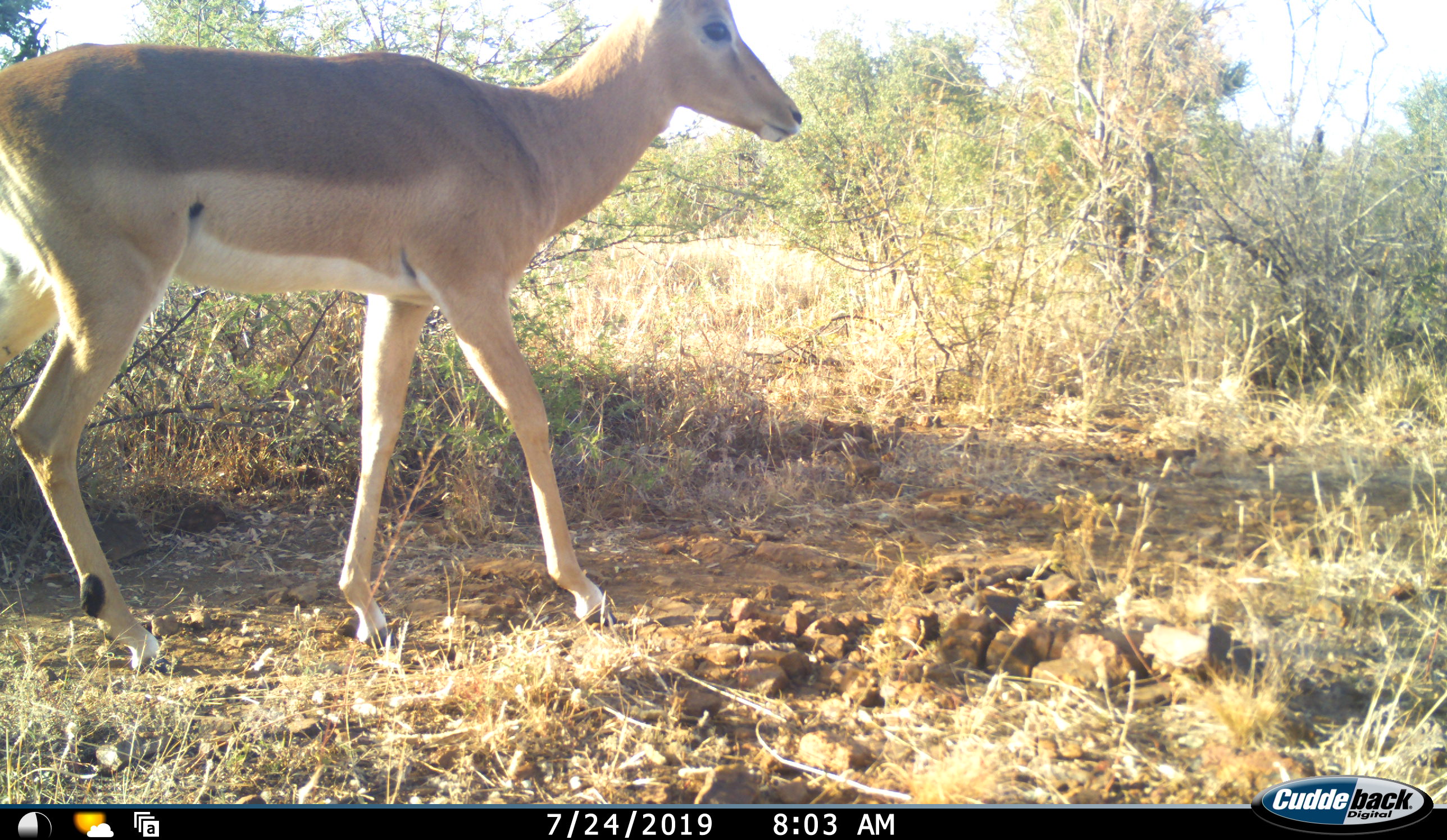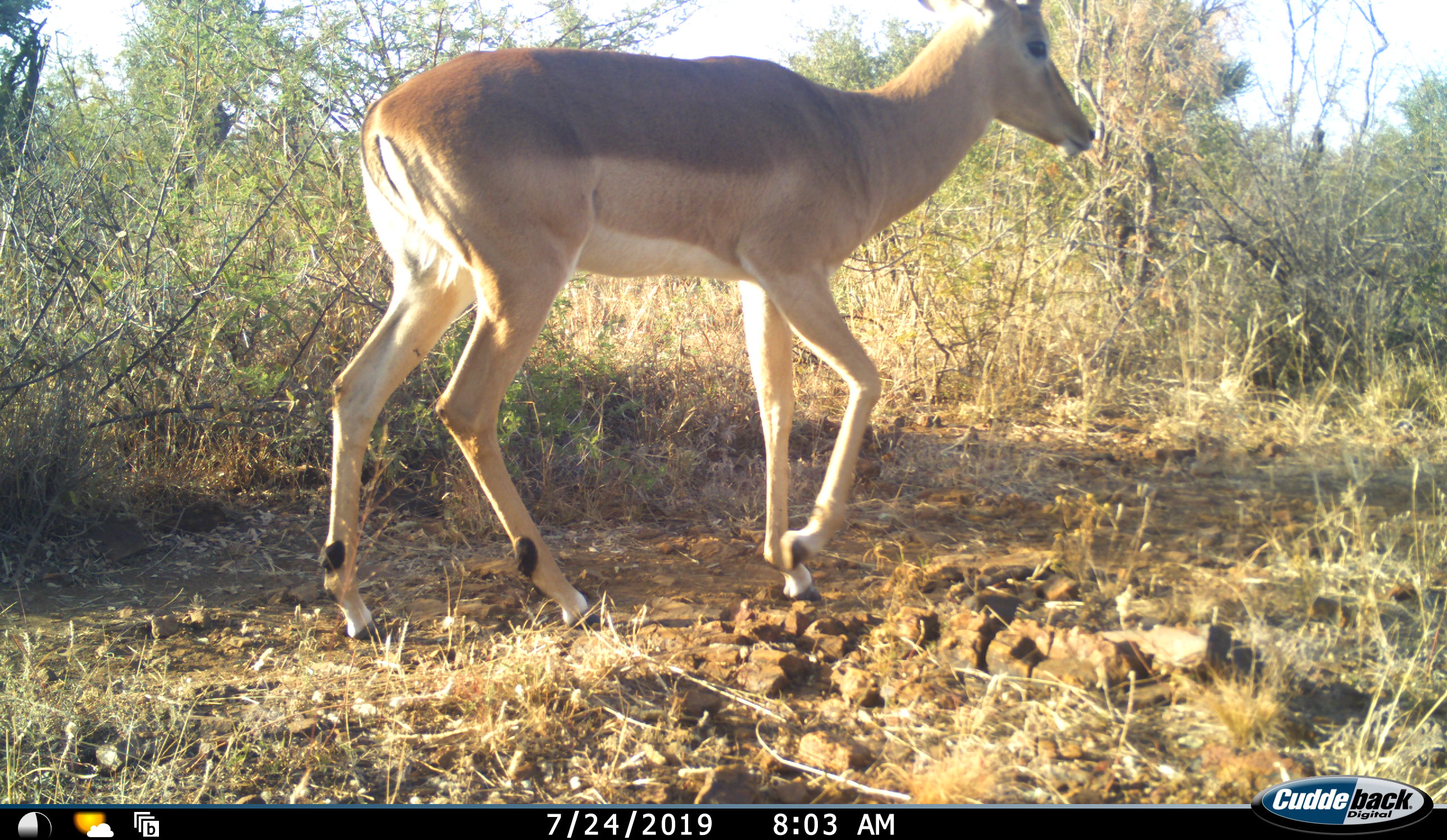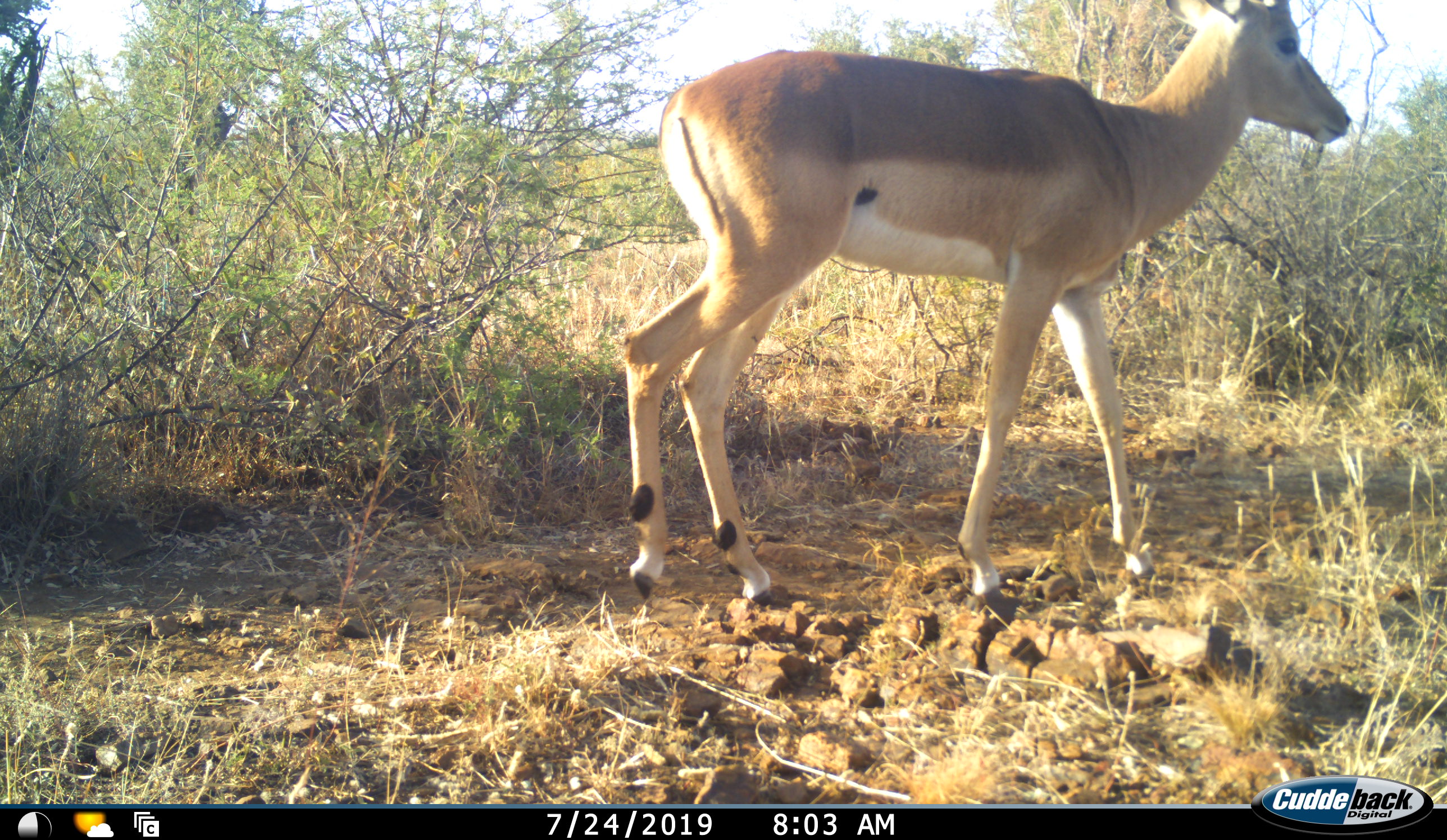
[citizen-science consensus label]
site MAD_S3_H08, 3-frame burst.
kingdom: Animalia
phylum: Chordata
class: Mammalia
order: Artiodactyla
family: Bovidae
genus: Aepyceros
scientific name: Aepyceros melampus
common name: impala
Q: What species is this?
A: Impala (Aepyceros melampus).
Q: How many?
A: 1.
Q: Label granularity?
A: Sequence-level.